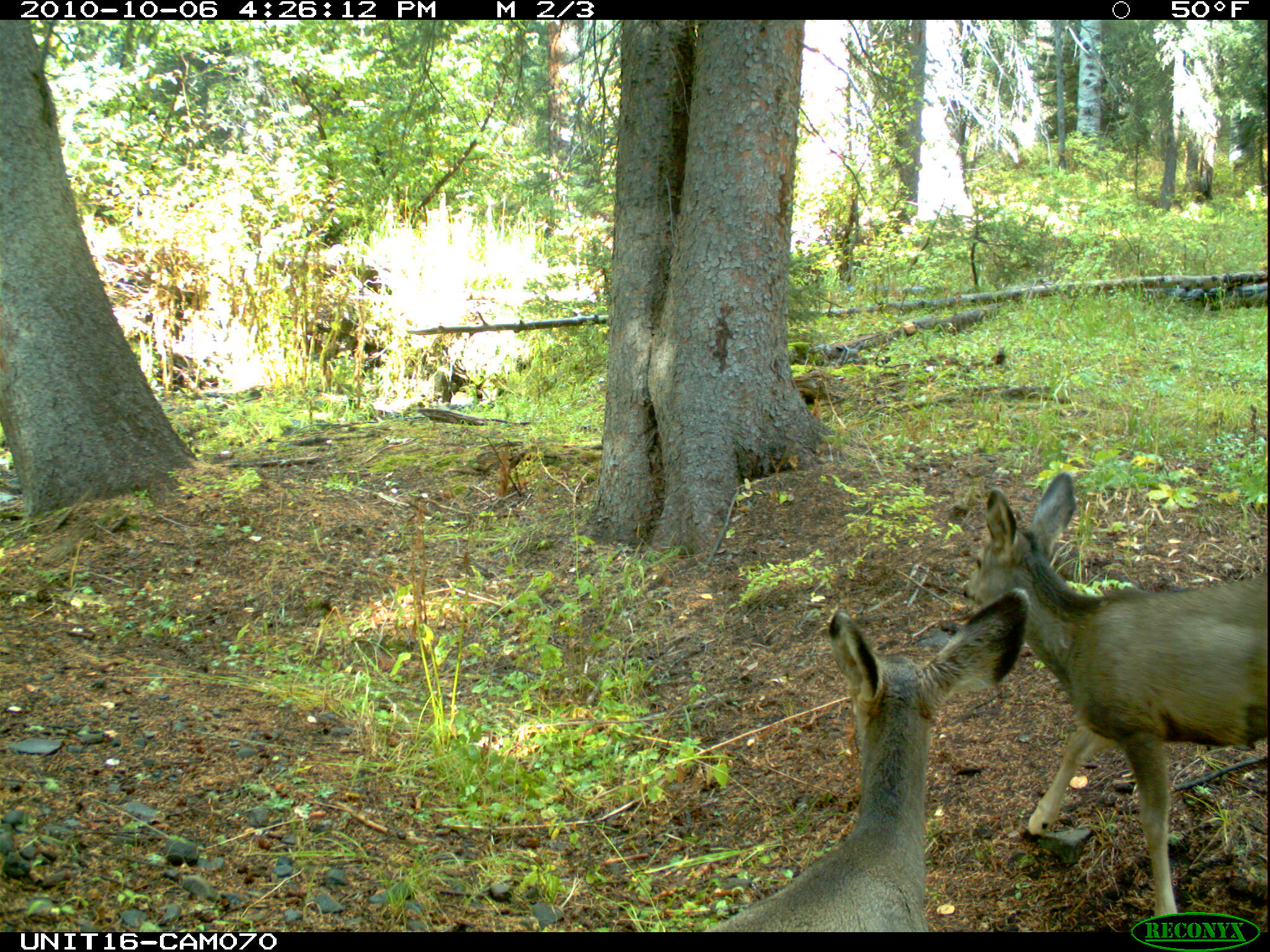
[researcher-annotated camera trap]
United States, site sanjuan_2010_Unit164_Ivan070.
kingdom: Animalia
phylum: Chordata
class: Mammalia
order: Artiodactyla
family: Cervidae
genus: Odocoileus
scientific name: Odocoileus hemionus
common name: mule deer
Odocoileus hemionus (mule deer).